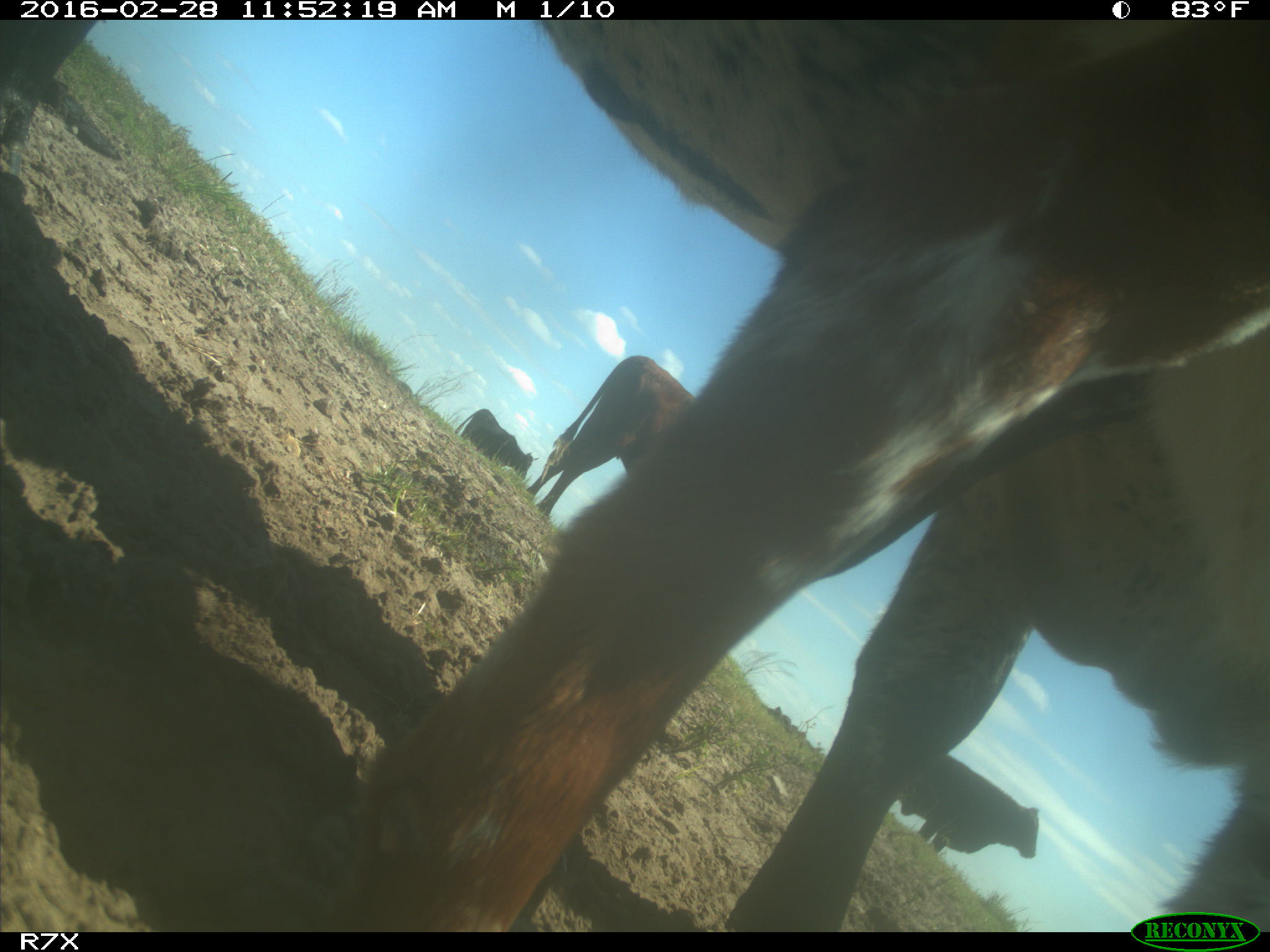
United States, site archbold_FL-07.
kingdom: Animalia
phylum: Chordata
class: Mammalia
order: Artiodactyla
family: Bovidae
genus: Bos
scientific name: Bos taurus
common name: domestic cow